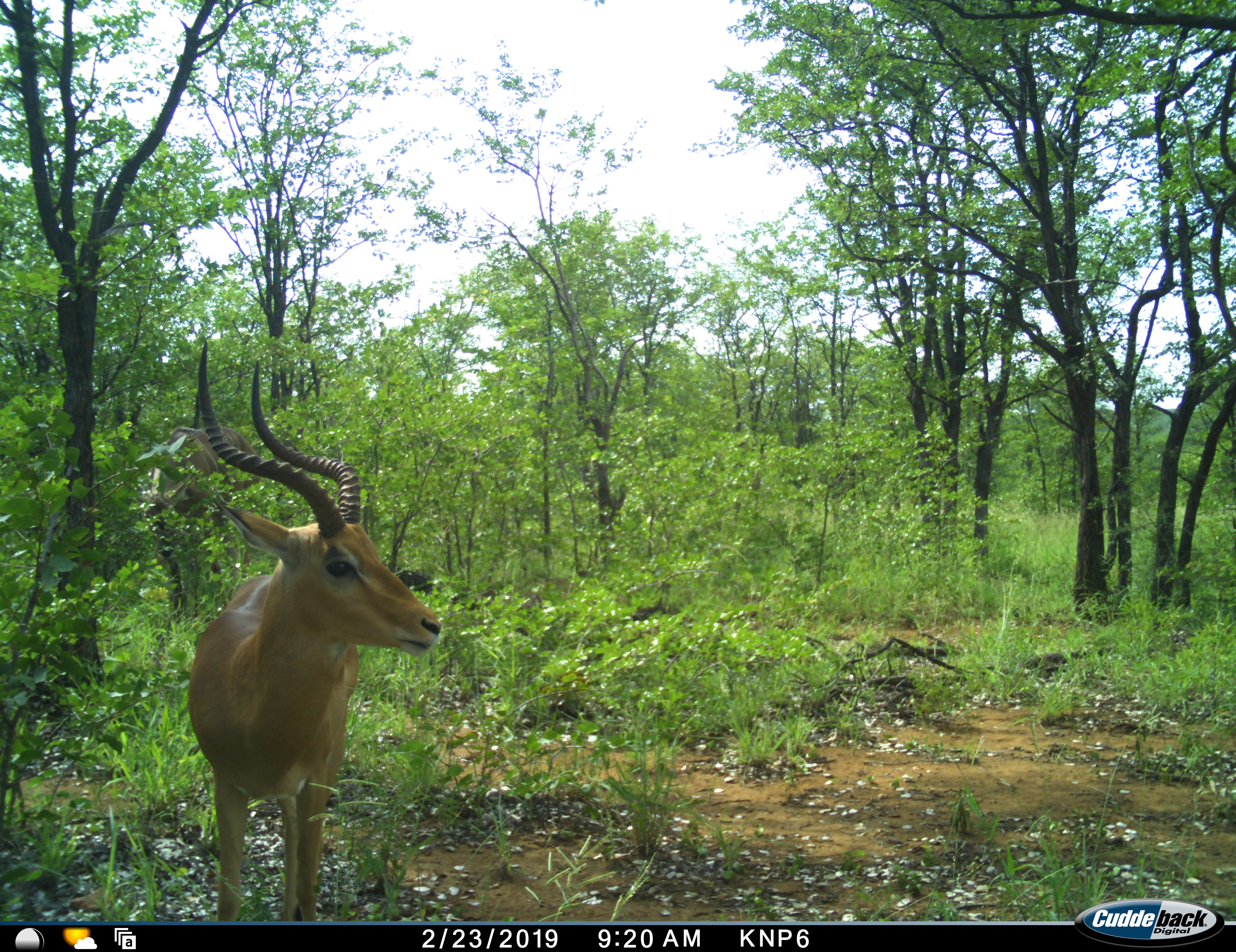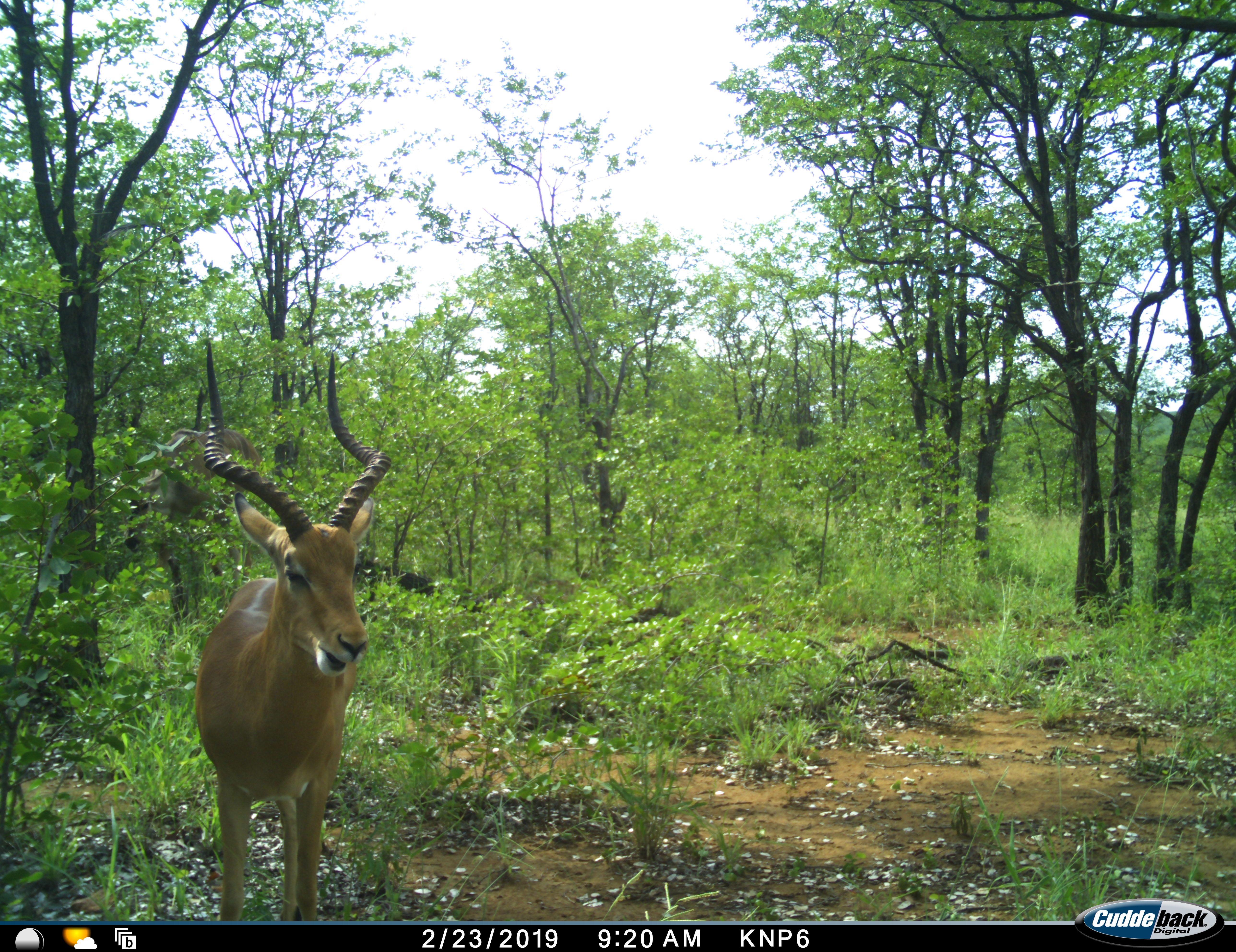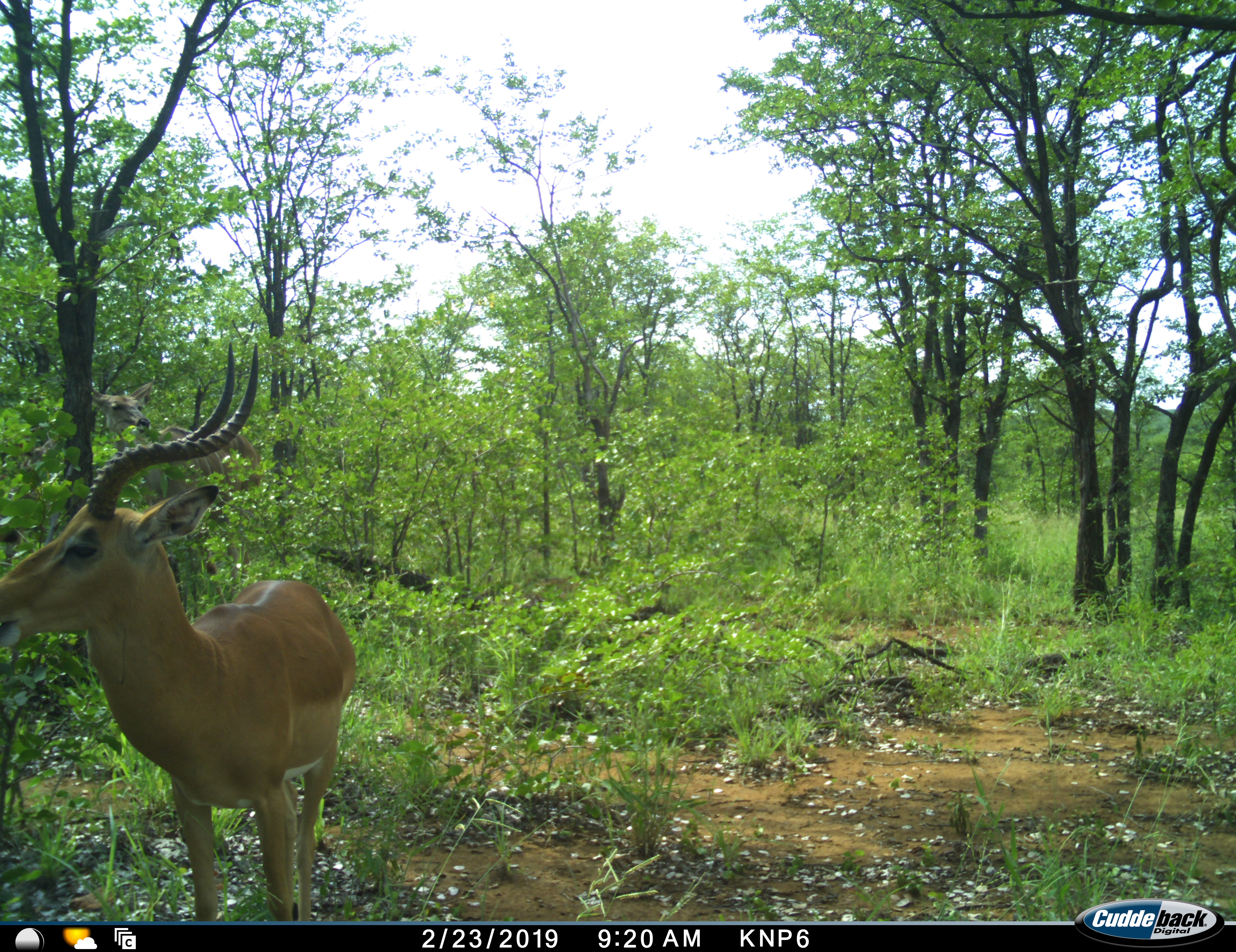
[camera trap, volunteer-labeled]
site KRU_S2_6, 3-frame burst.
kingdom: Animalia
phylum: Chordata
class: Mammalia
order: Artiodactyla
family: Bovidae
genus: Aepyceros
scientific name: Aepyceros melampus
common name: impala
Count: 1.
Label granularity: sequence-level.